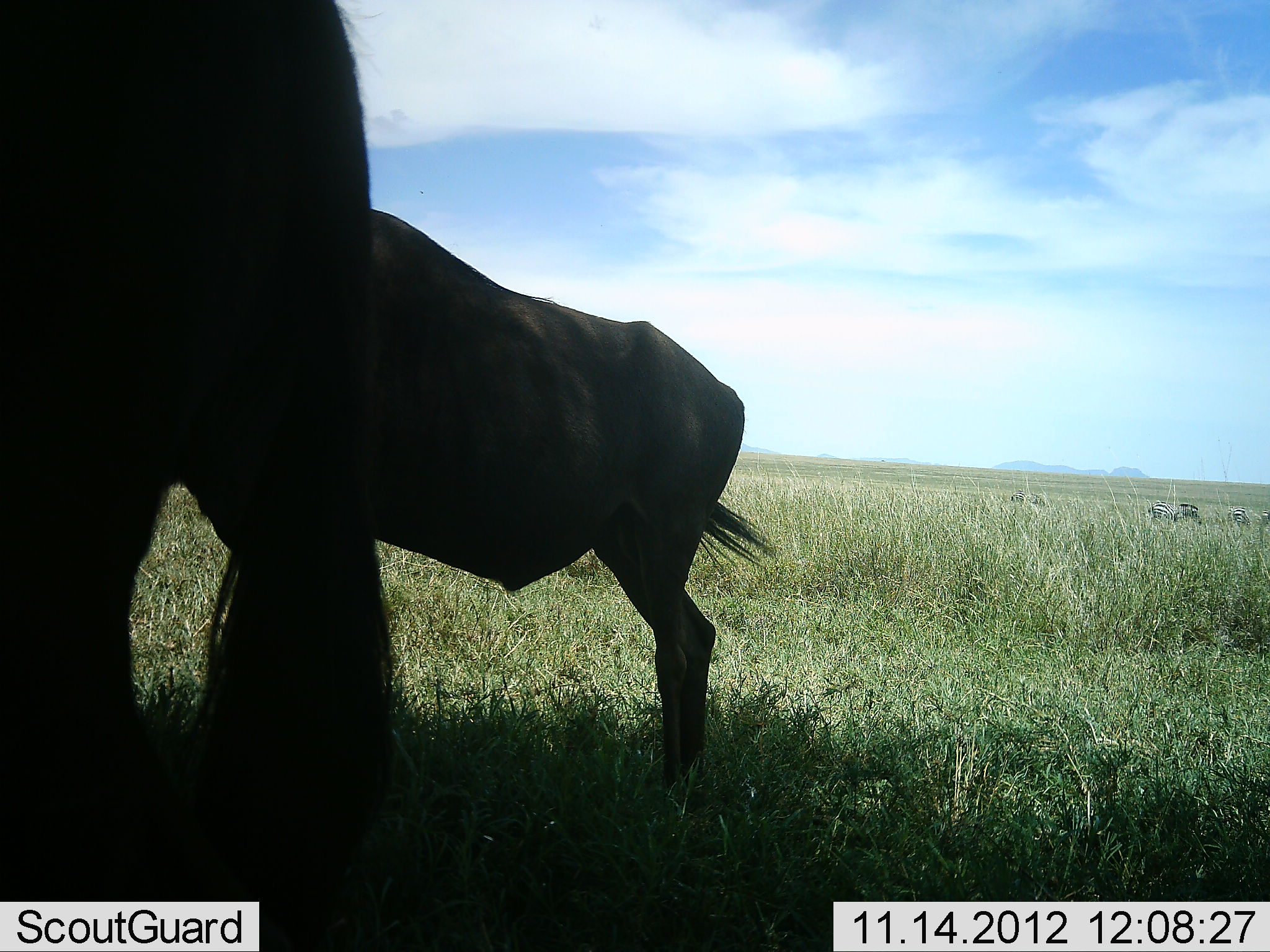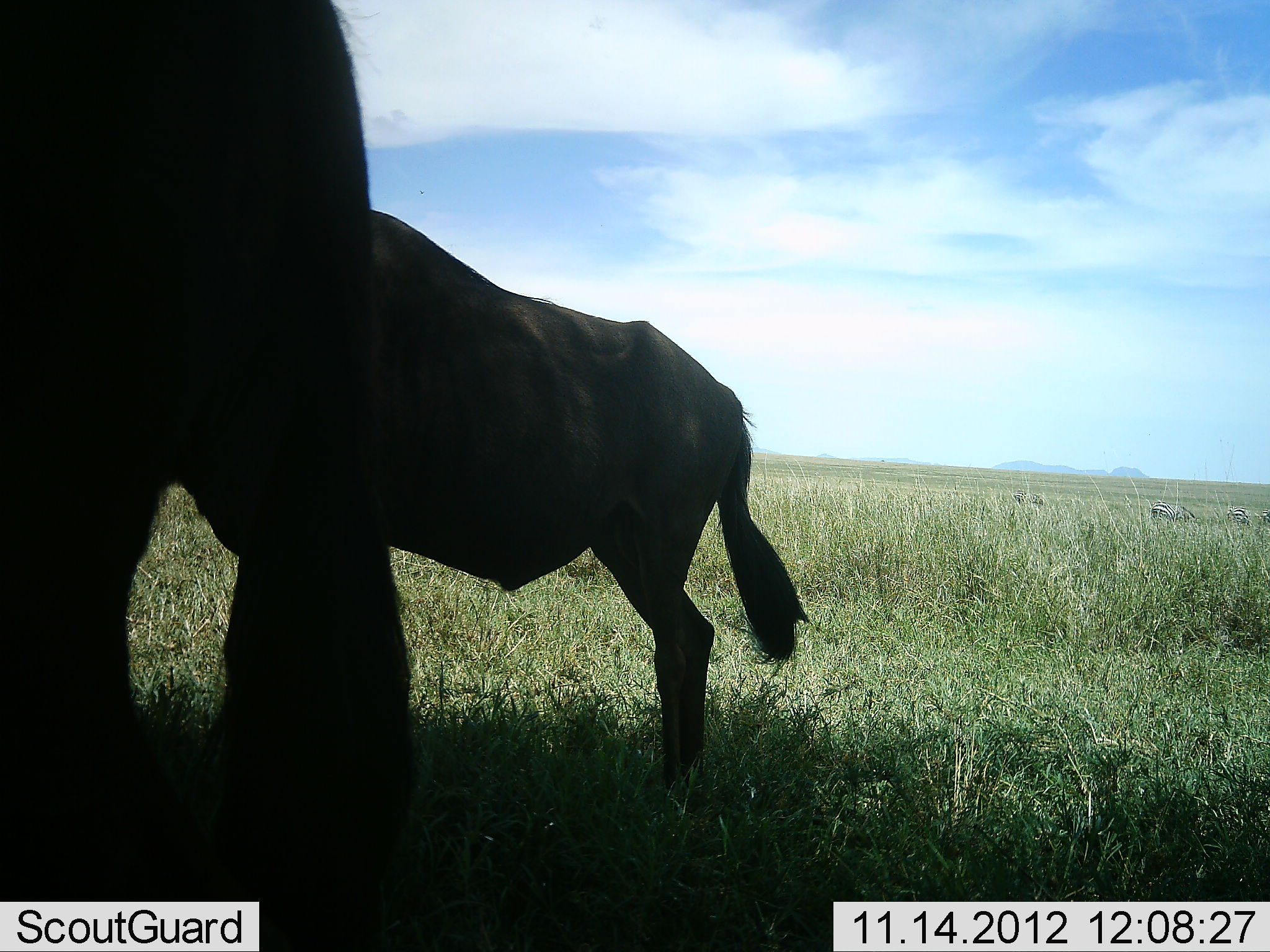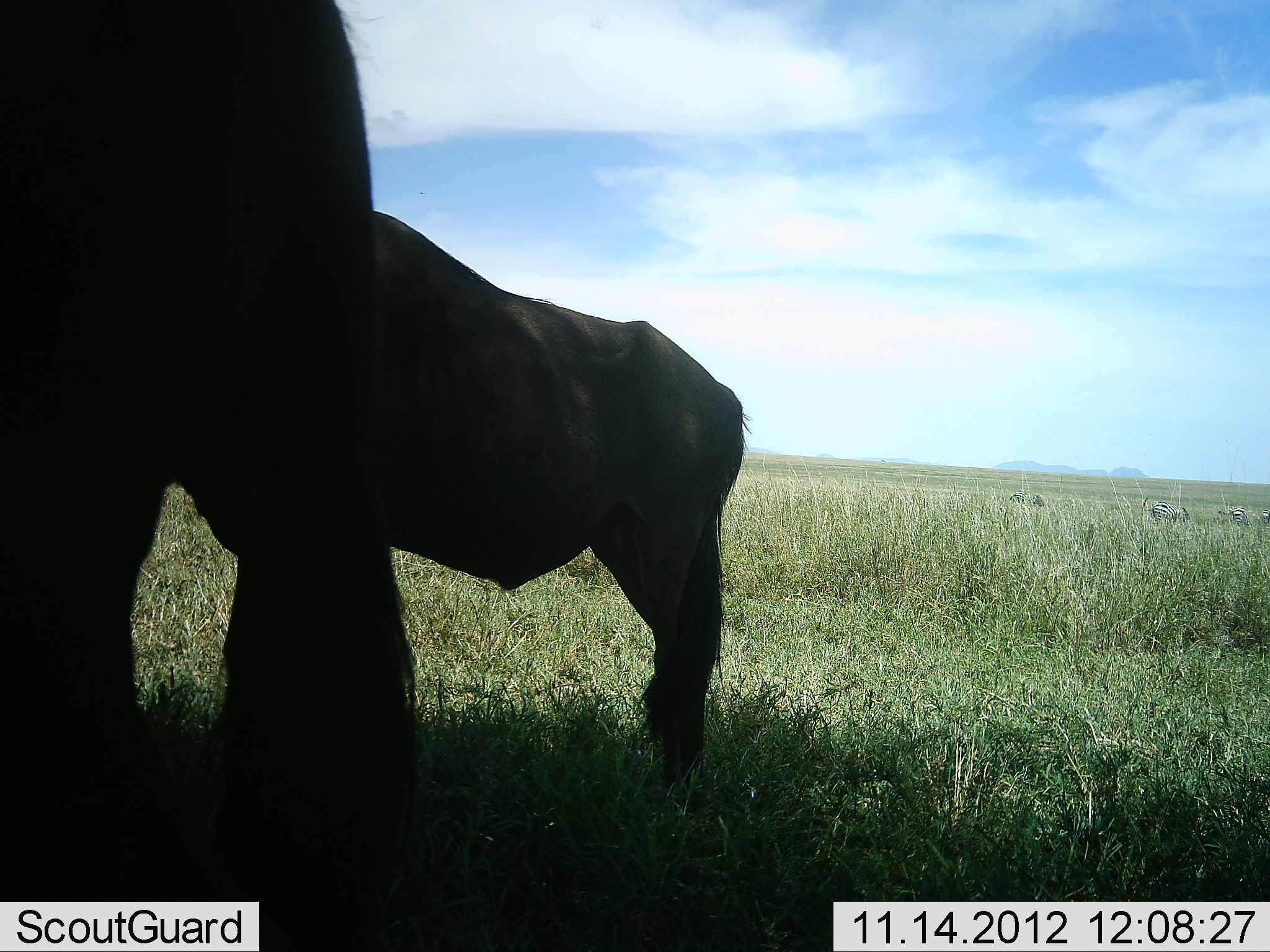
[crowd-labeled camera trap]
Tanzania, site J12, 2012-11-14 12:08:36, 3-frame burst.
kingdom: Animalia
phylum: Chordata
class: Mammalia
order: Artiodactyla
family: Bovidae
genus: Connochaetes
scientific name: Connochaetes taurinus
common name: blue wildebeest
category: wildebeest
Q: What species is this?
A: Wildebeest (blue wildebeest) (Connochaetes taurinus).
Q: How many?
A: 2.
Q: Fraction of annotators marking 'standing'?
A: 100%.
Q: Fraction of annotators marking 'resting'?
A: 0%.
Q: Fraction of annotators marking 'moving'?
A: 0%.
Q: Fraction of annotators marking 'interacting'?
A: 0%.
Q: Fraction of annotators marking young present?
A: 7%.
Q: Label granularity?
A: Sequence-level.